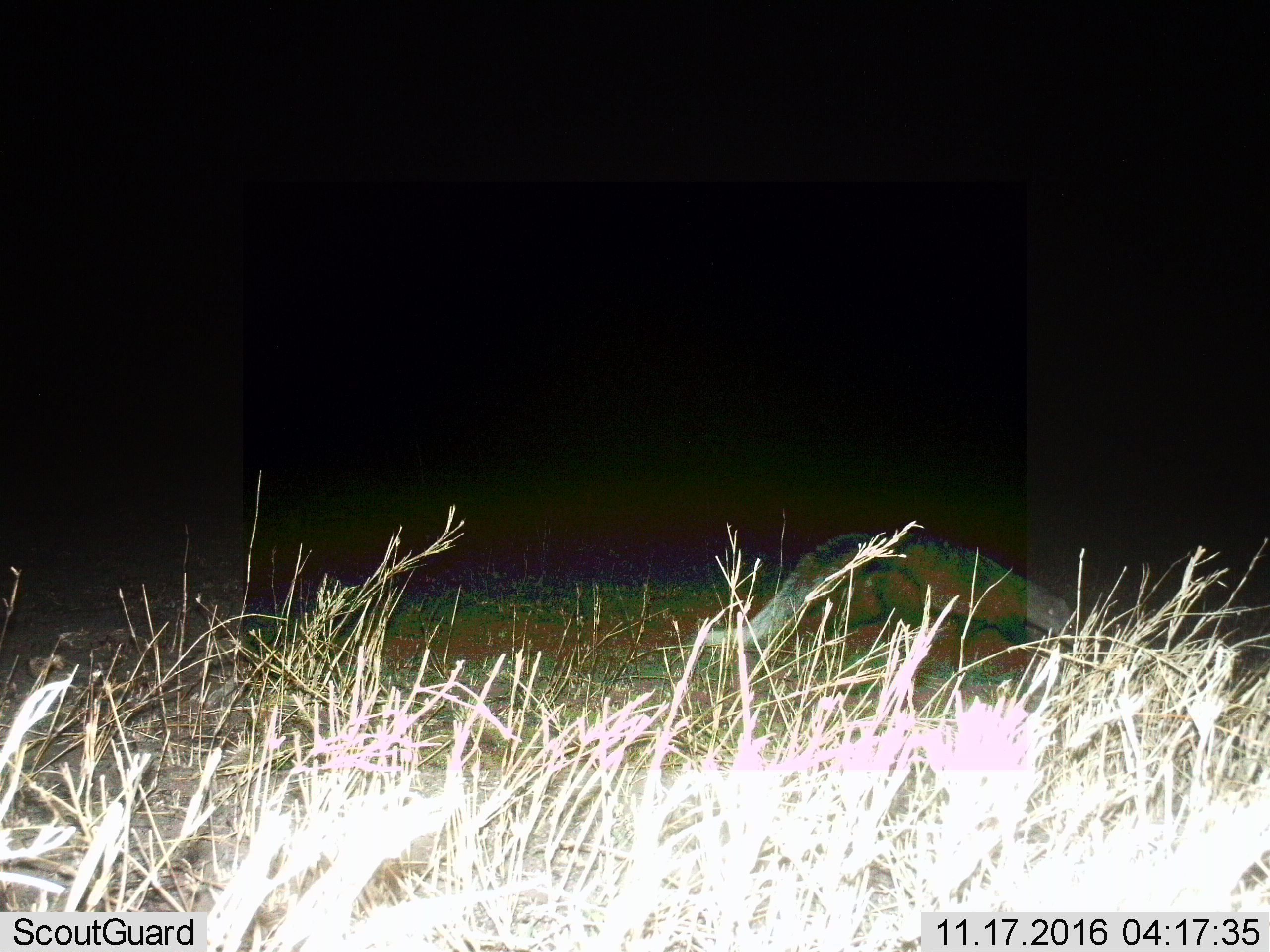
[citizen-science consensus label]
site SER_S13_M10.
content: unidentified animal